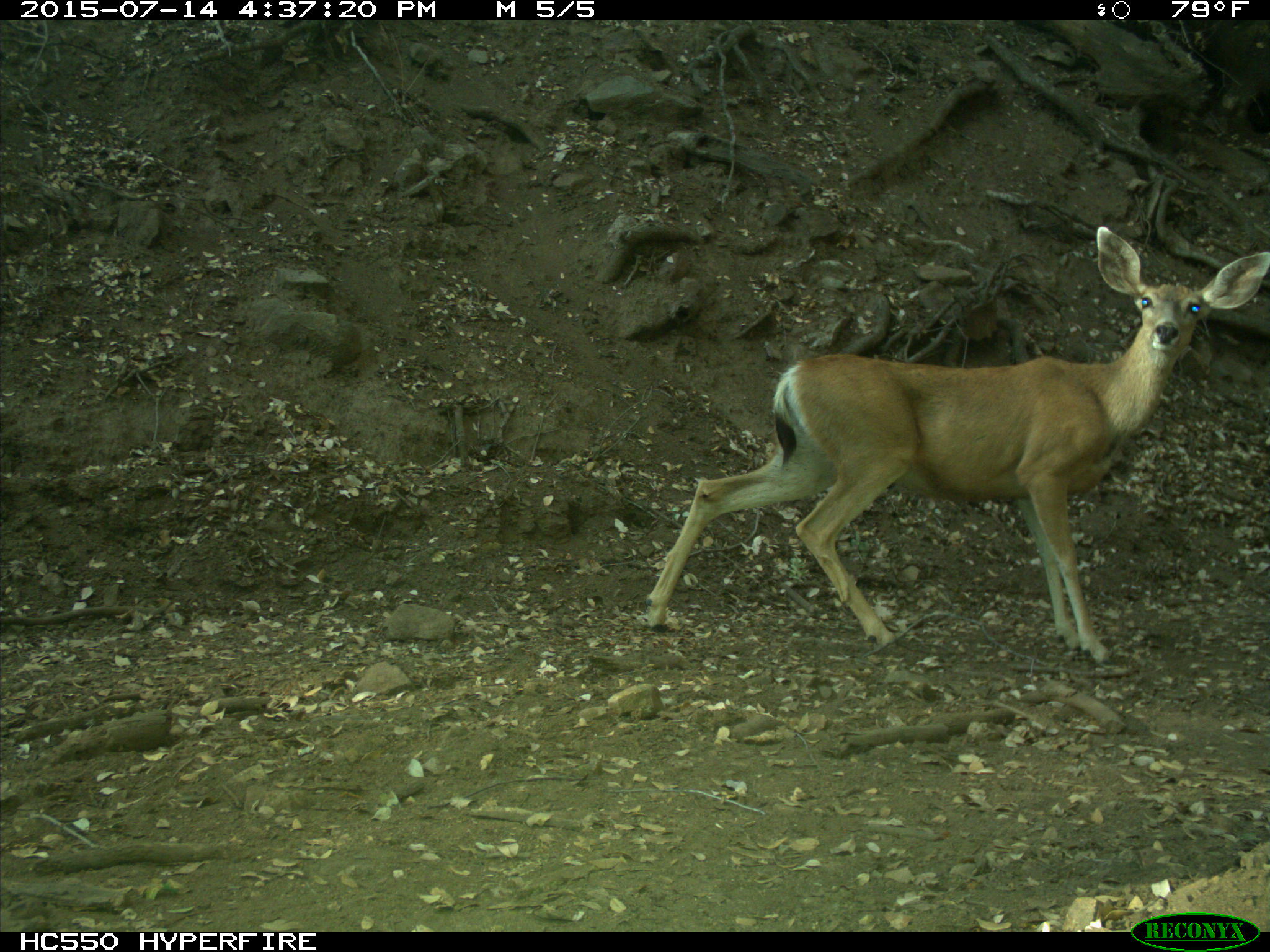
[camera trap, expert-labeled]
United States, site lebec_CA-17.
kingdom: Animalia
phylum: Chordata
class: Mammalia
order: Artiodactyla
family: Cervidae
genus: Odocoileus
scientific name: Odocoileus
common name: deer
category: unidentified deer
Unidentified deer (deer) (Odocoileus).